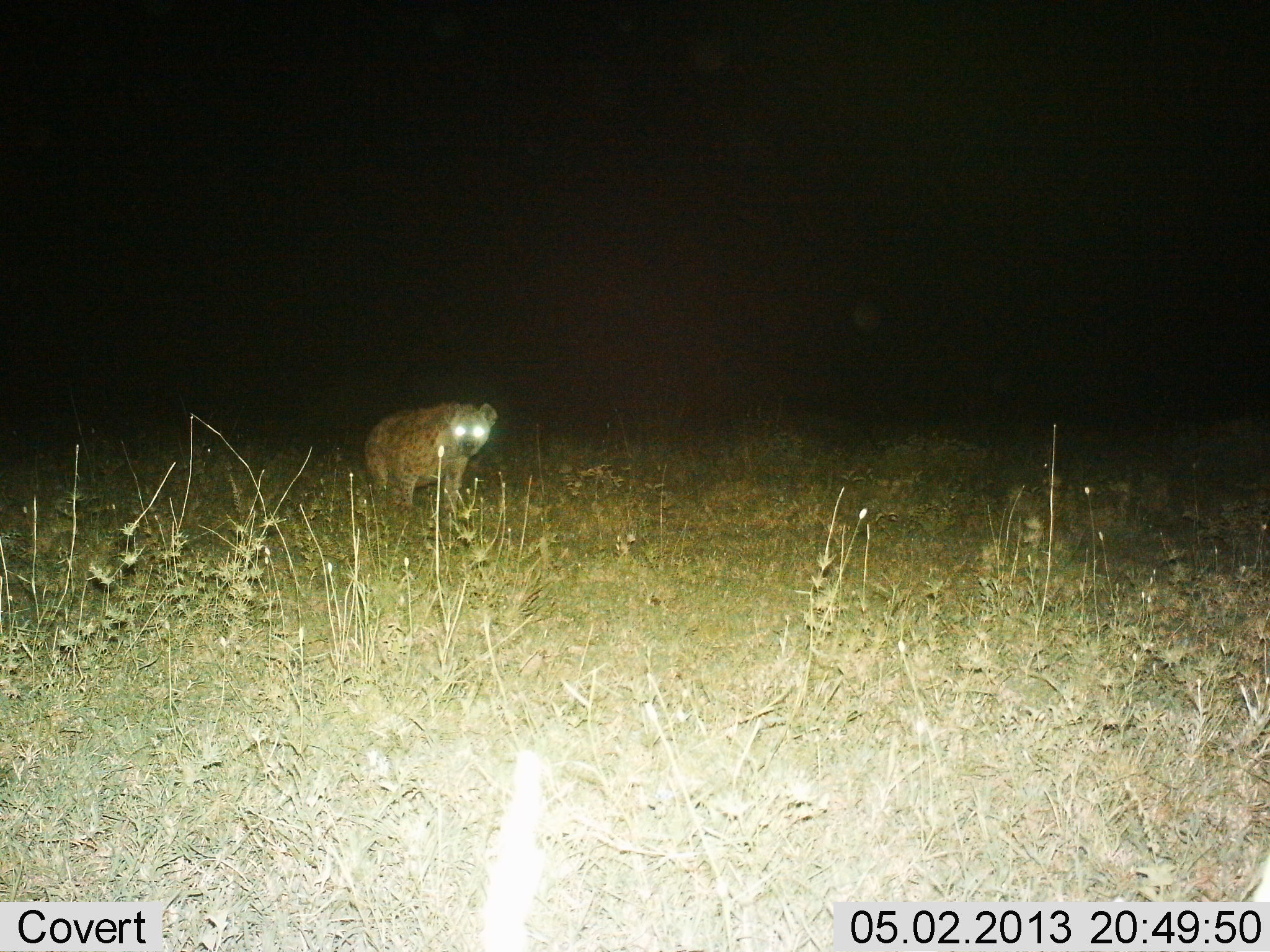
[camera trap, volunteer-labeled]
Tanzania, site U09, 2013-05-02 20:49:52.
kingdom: Animalia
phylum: Chordata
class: Mammalia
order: Carnivora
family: Hyaenidae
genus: Crocuta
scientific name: Crocuta crocuta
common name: spotted hyena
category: hyenaspotted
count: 1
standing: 48%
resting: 0%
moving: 48%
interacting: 3%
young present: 0%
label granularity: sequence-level